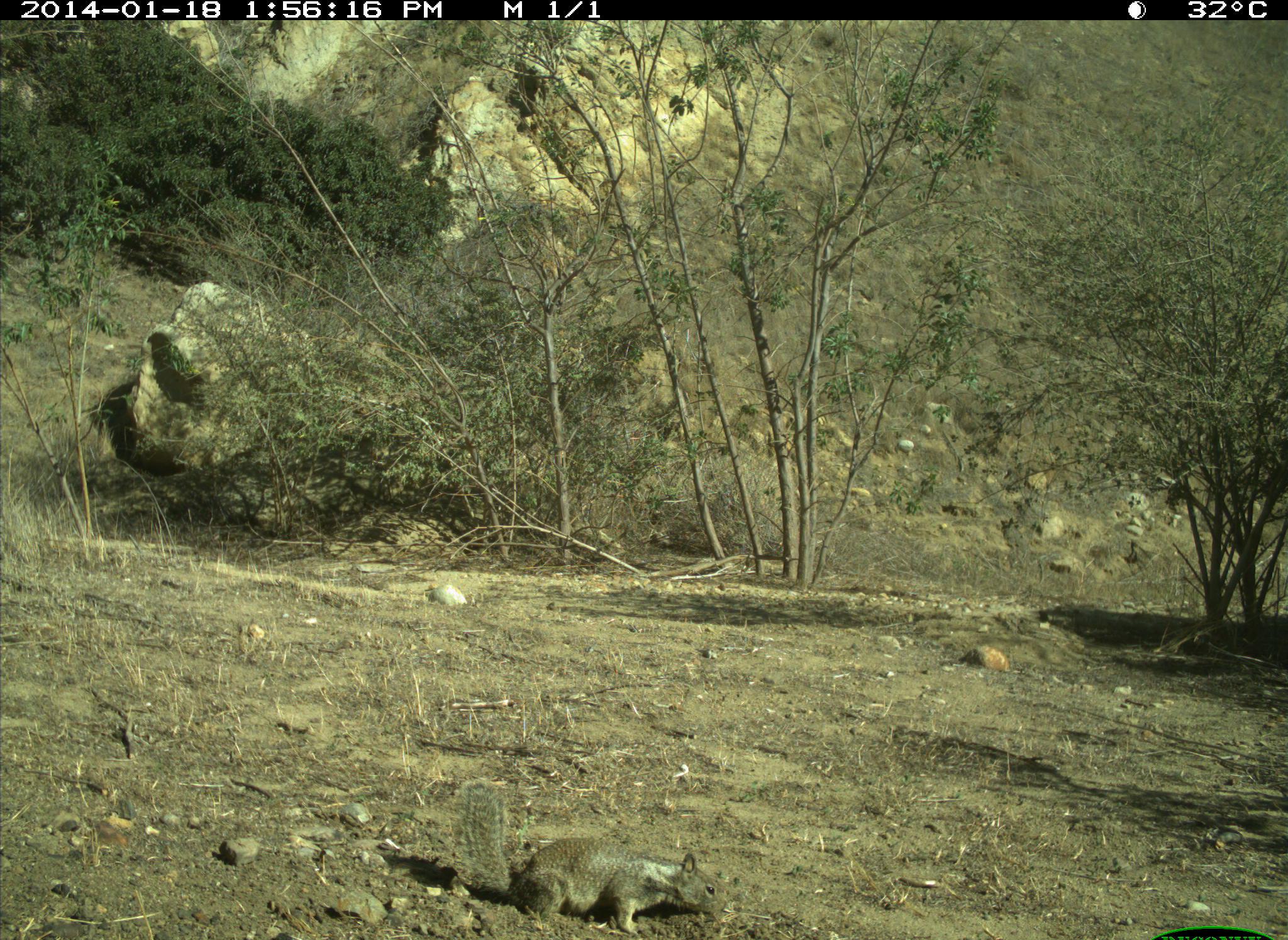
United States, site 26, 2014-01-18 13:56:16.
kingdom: Animalia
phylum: Chordata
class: Mammalia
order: Rodentia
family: Sciuridae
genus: Sciurus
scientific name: Sciurus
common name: squirrel